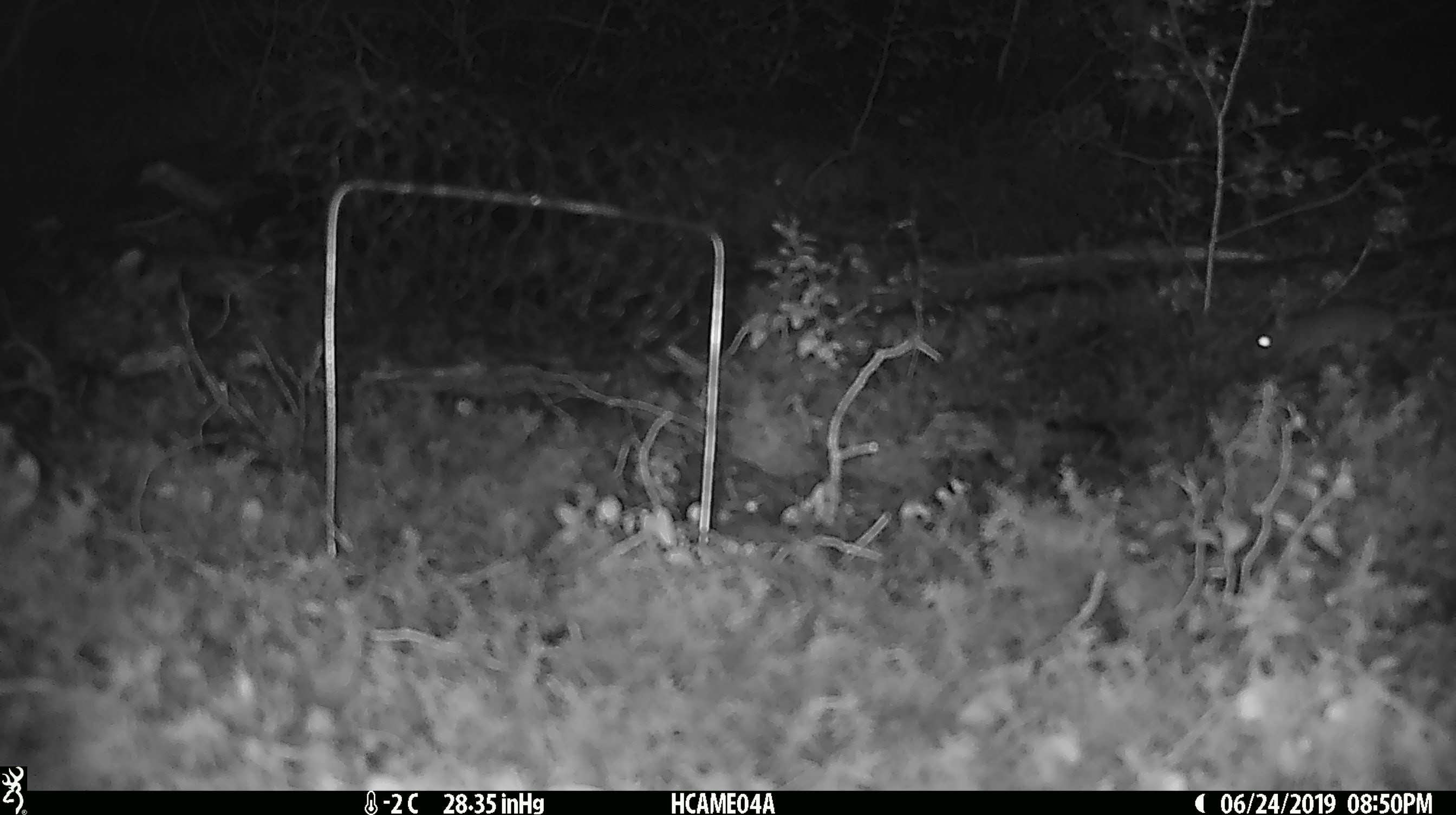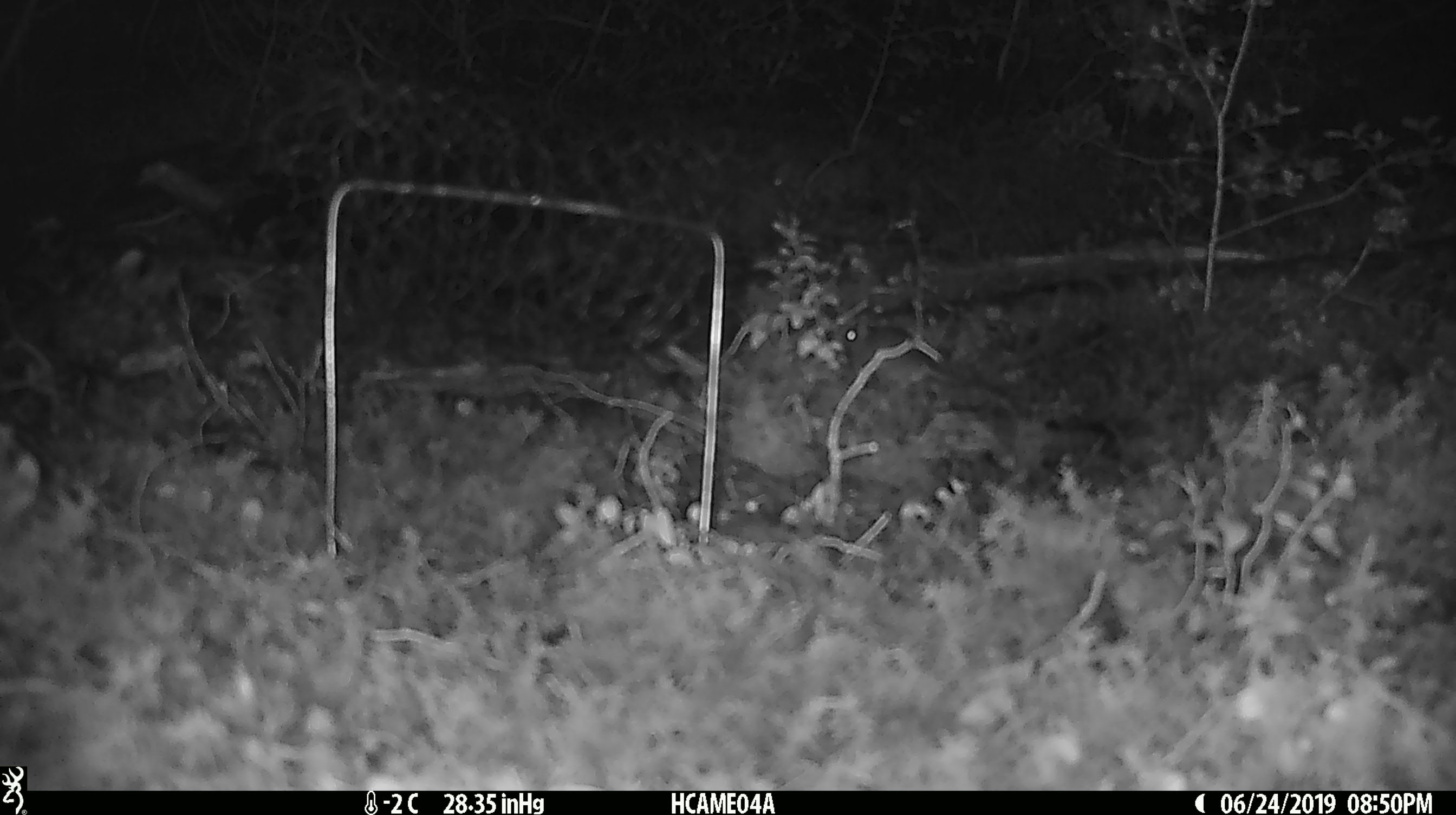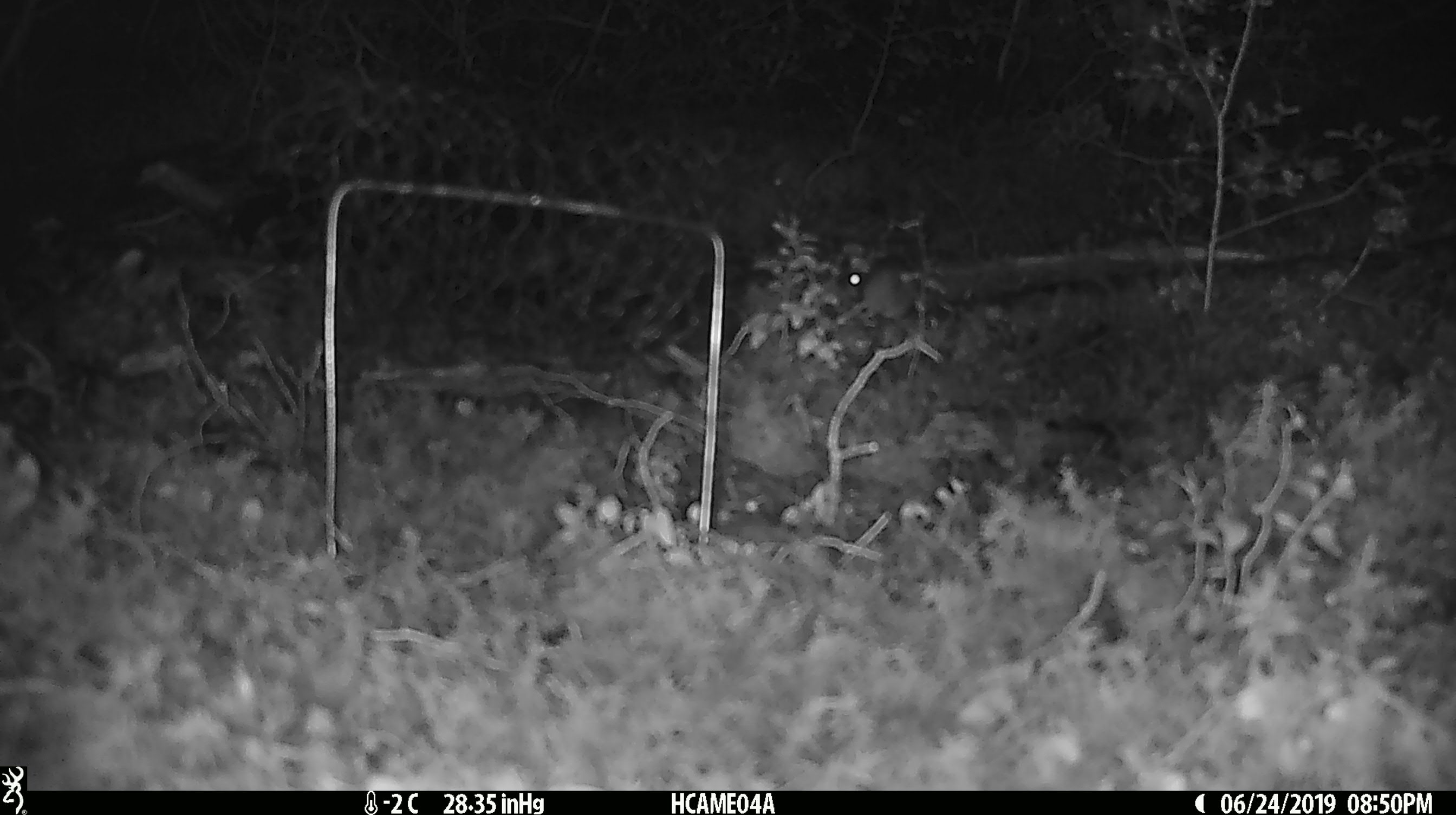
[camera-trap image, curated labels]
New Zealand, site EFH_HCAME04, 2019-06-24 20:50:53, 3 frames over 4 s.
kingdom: Animalia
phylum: Chordata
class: Mammalia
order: Rodentia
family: Muridae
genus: Mus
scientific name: Mus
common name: mouse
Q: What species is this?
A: Mouse (Mus).